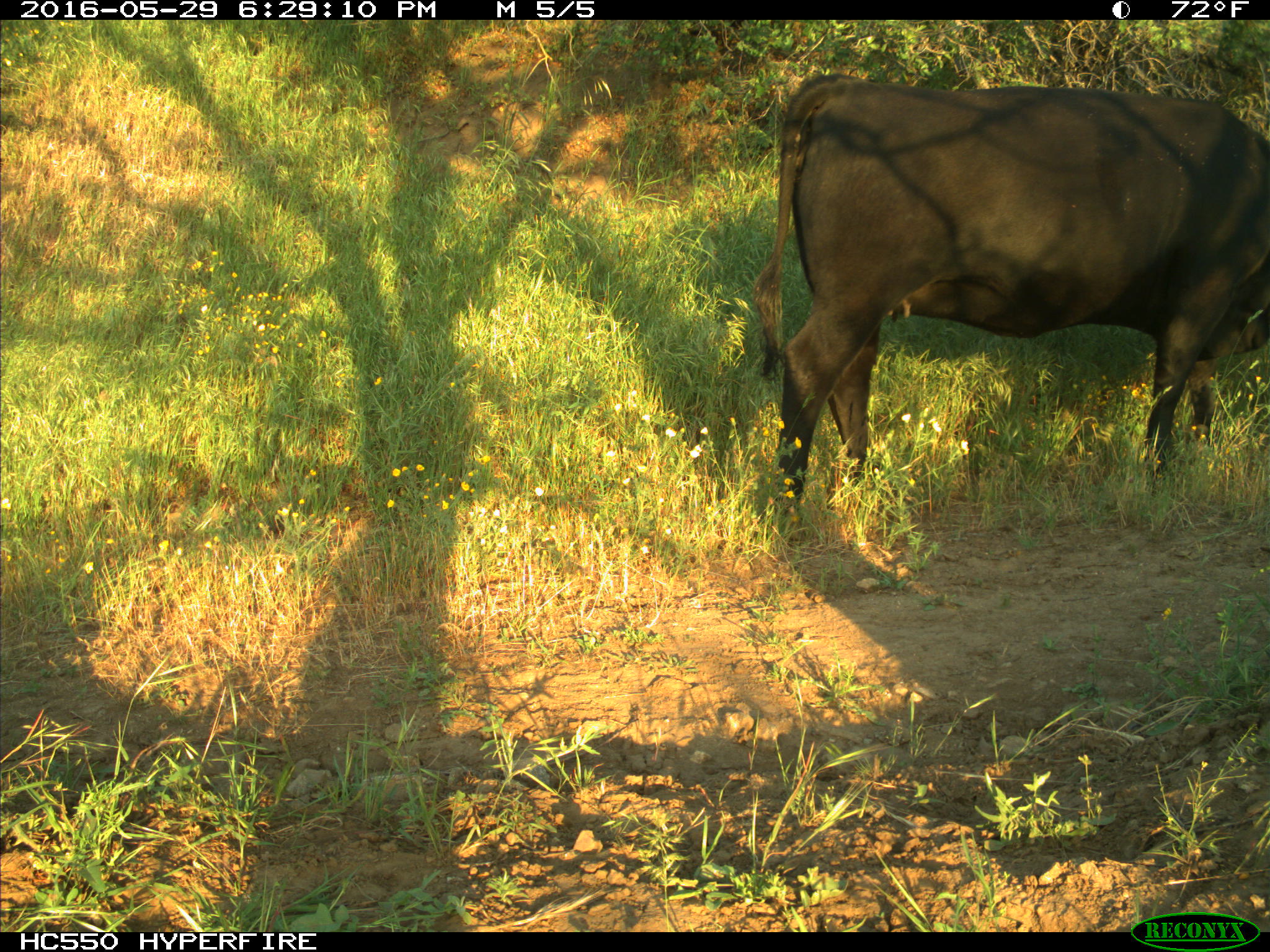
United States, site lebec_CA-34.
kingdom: Animalia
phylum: Chordata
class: Mammalia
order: Artiodactyla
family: Bovidae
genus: Bos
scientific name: Bos taurus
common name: domestic cow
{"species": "Bos taurus (domestic cow)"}